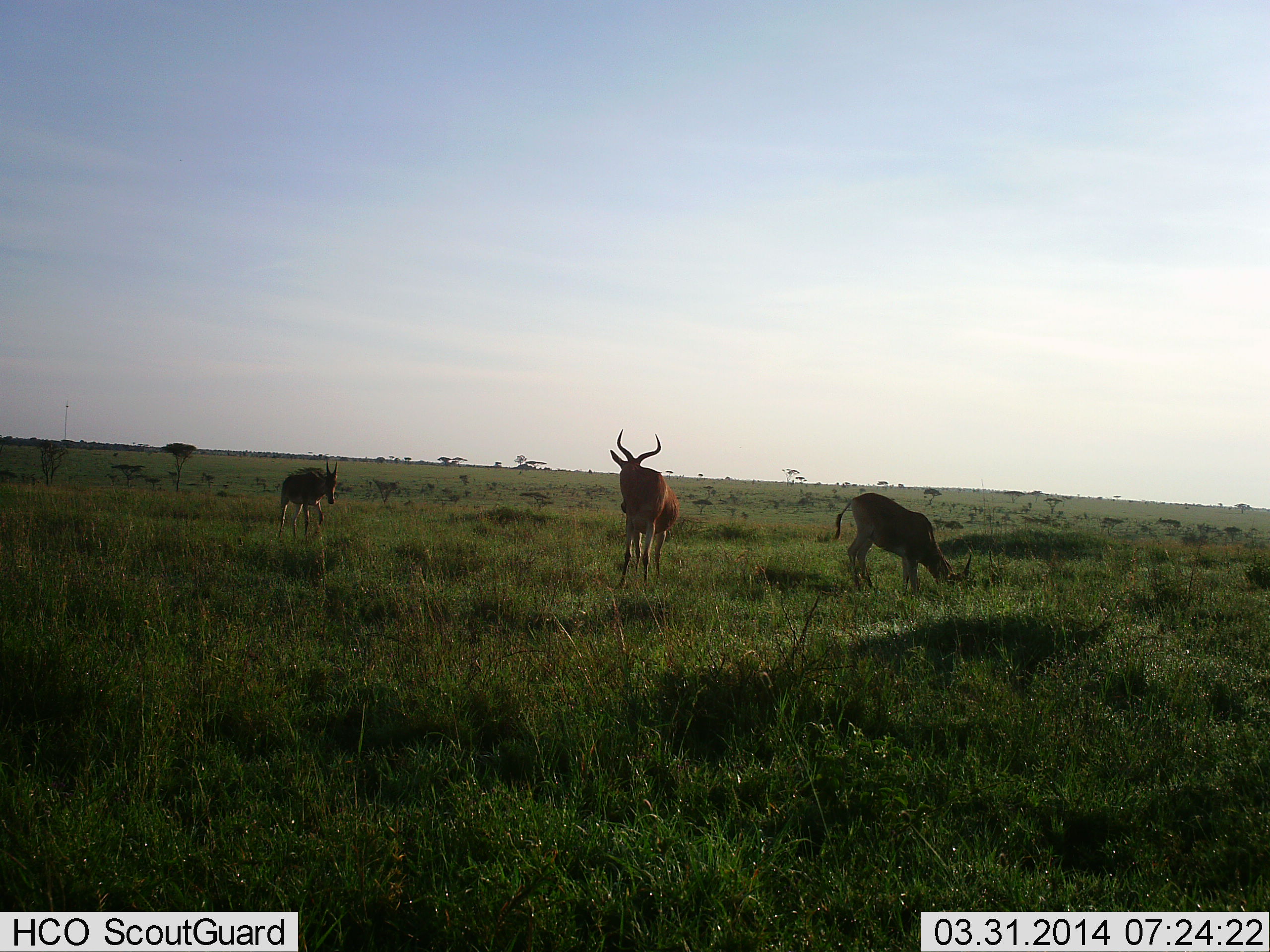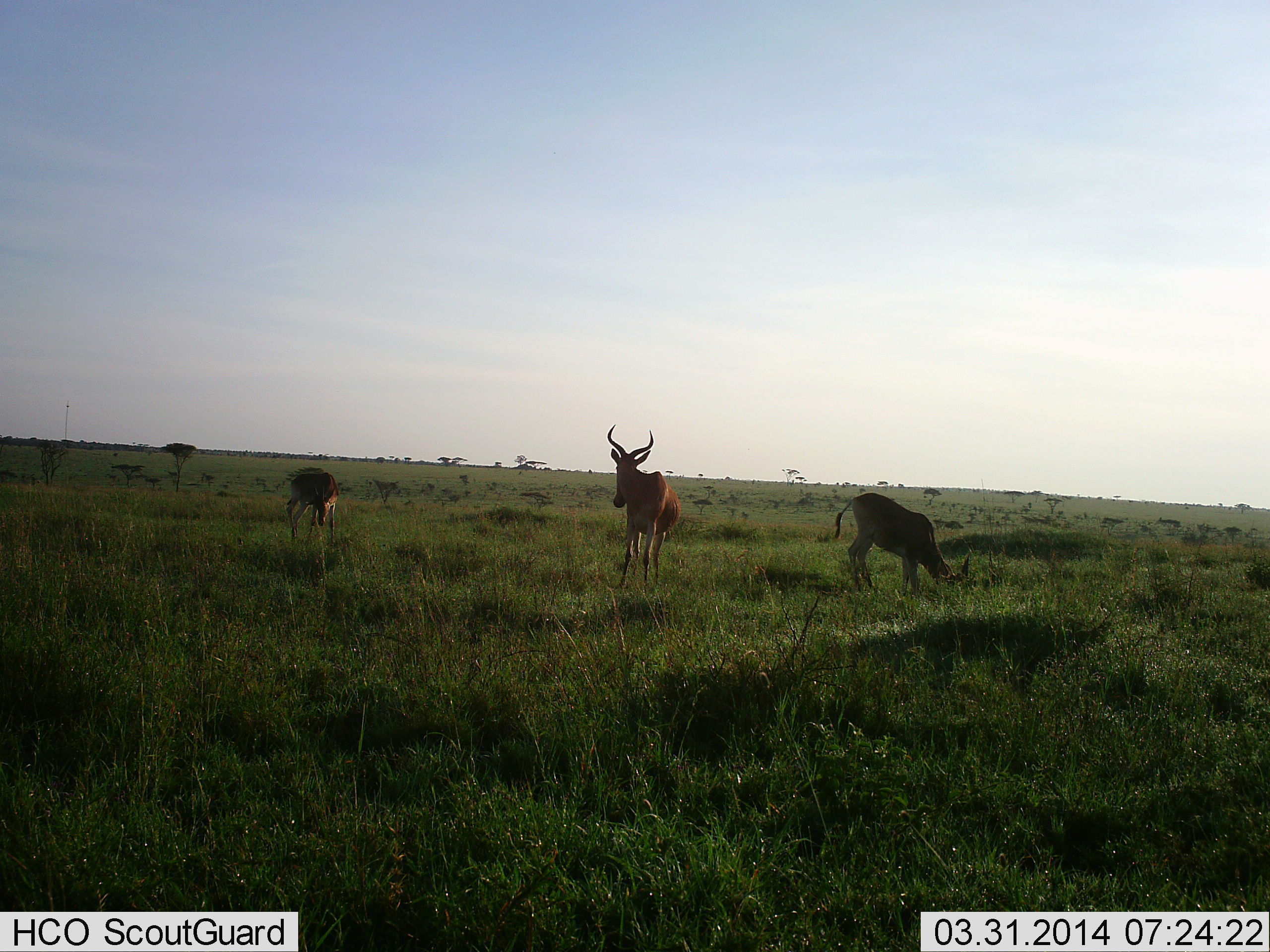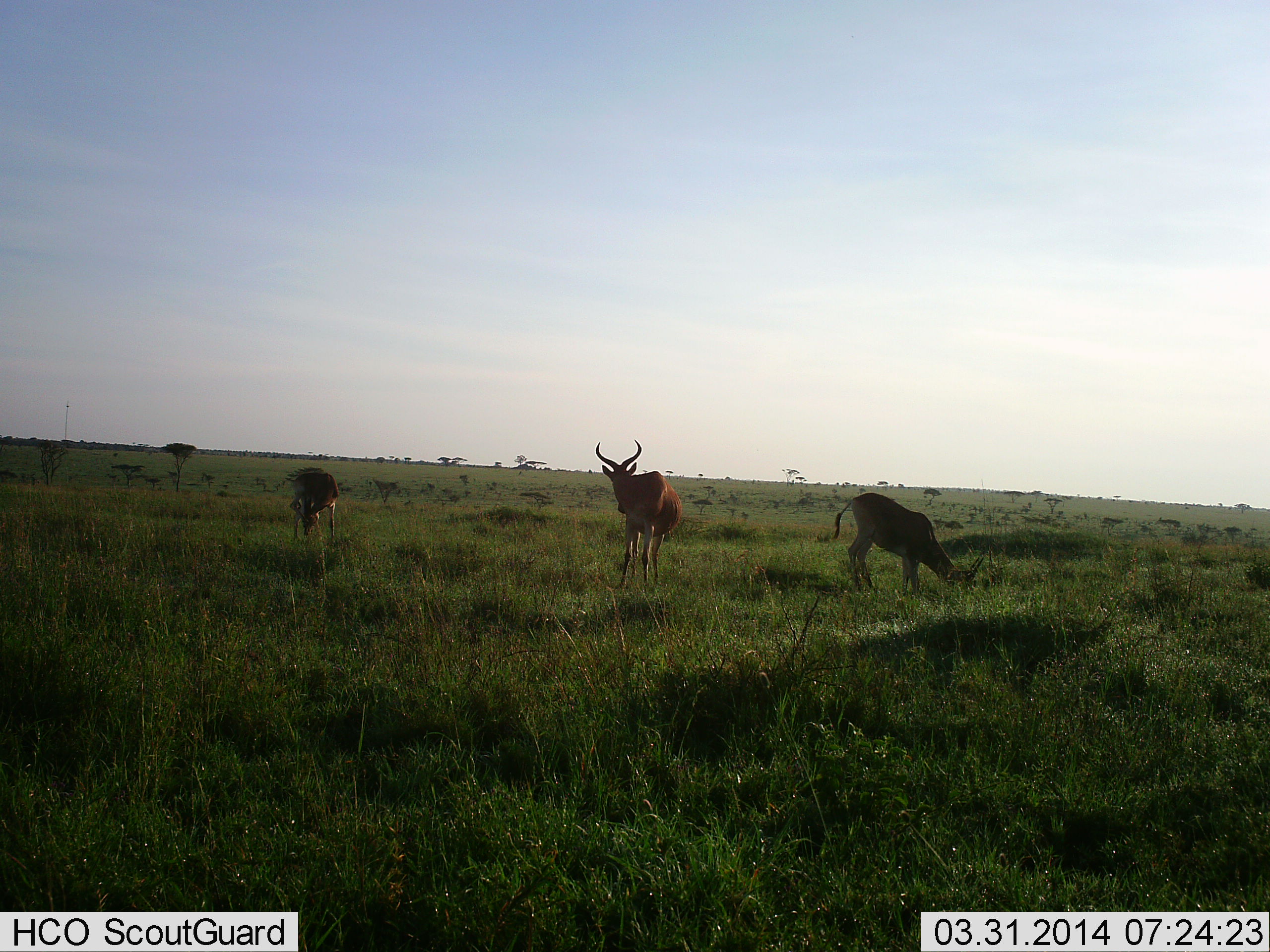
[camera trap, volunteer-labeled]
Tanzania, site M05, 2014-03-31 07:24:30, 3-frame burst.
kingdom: Animalia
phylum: Chordata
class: Mammalia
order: Artiodactyla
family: Bovidae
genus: Alcelaphus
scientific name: Alcelaphus buselaphus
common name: hartebeest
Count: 3.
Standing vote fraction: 70%.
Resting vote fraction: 10%.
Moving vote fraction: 20%.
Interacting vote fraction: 0%.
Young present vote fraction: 0%.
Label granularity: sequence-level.